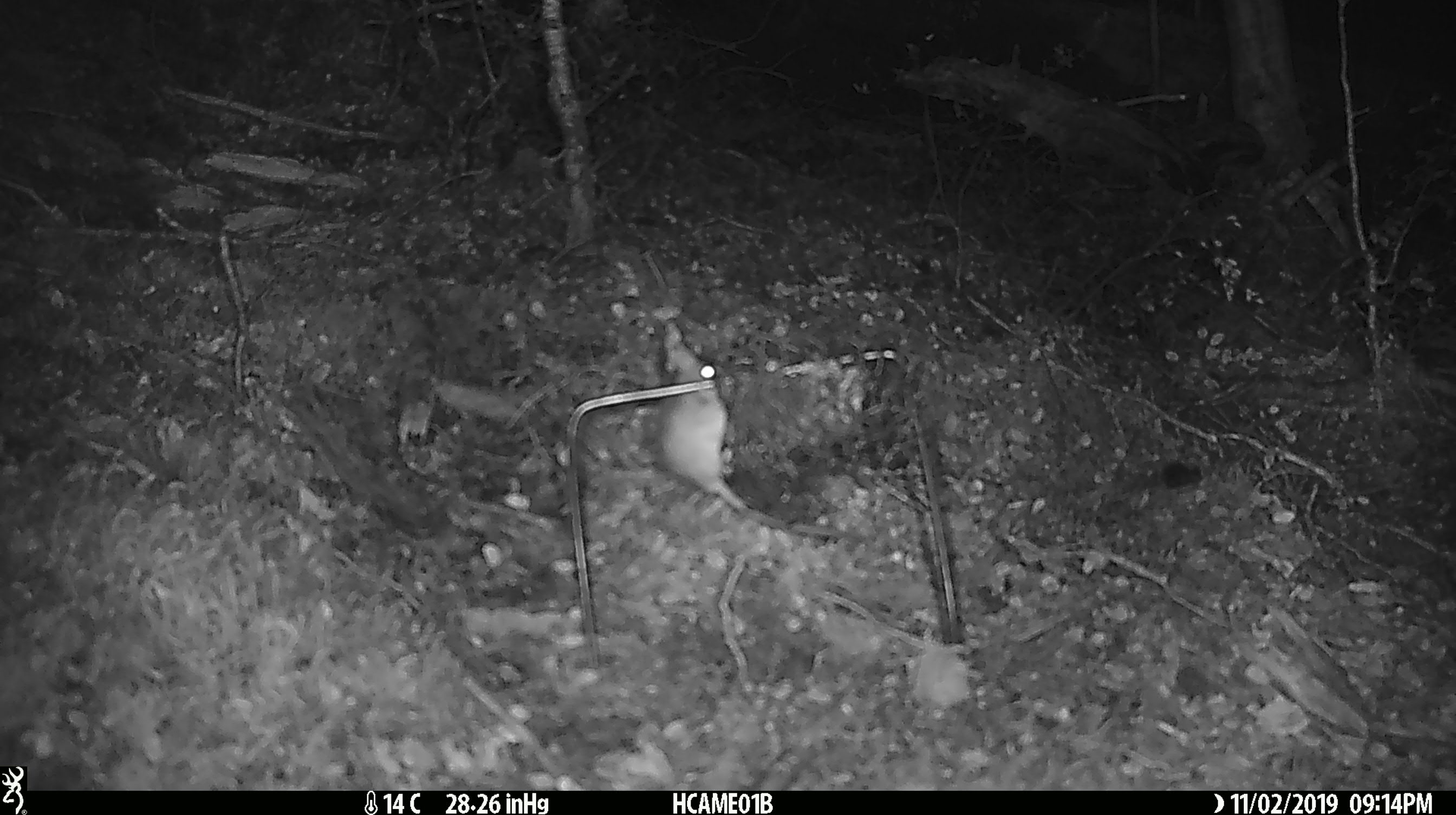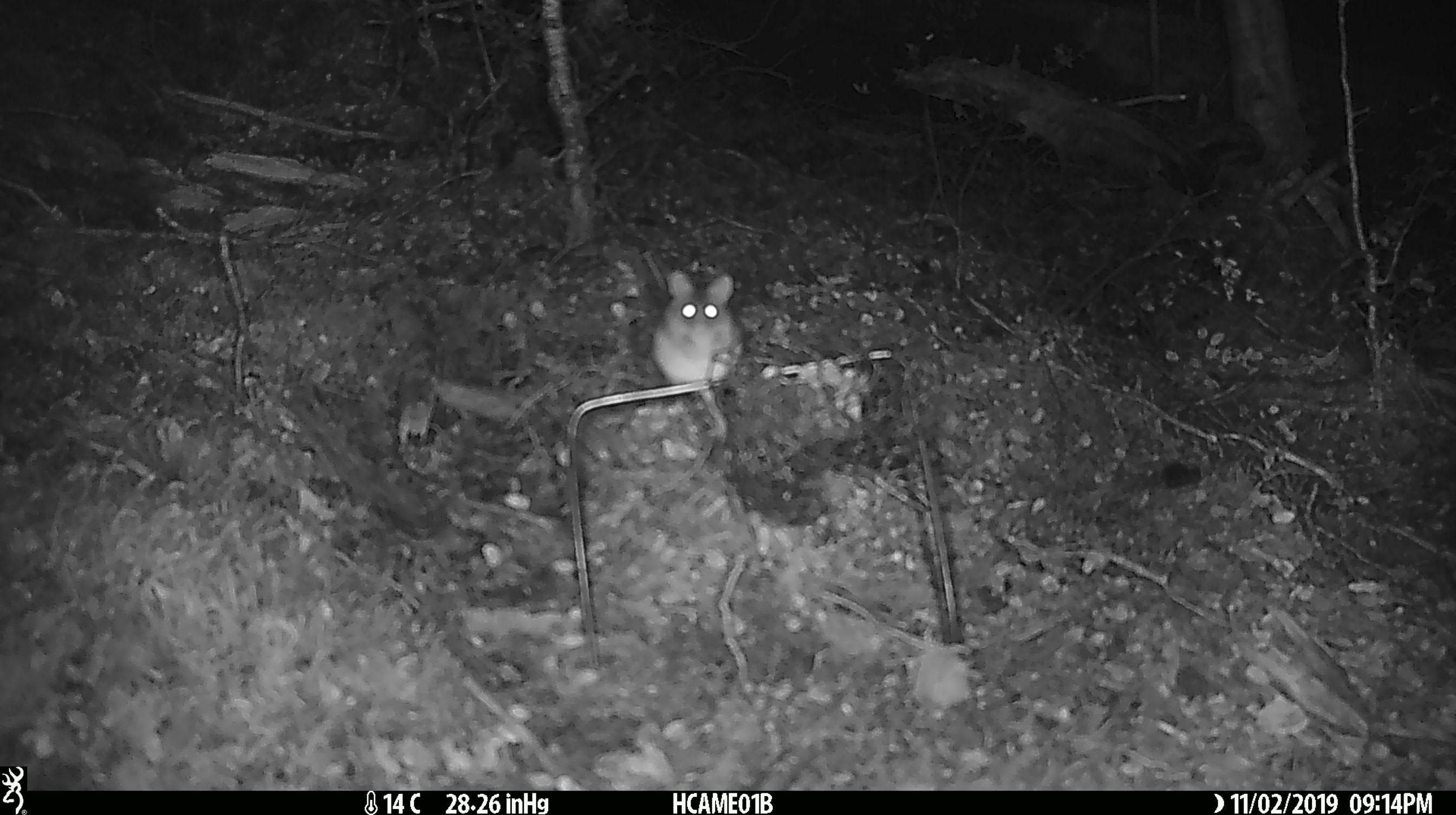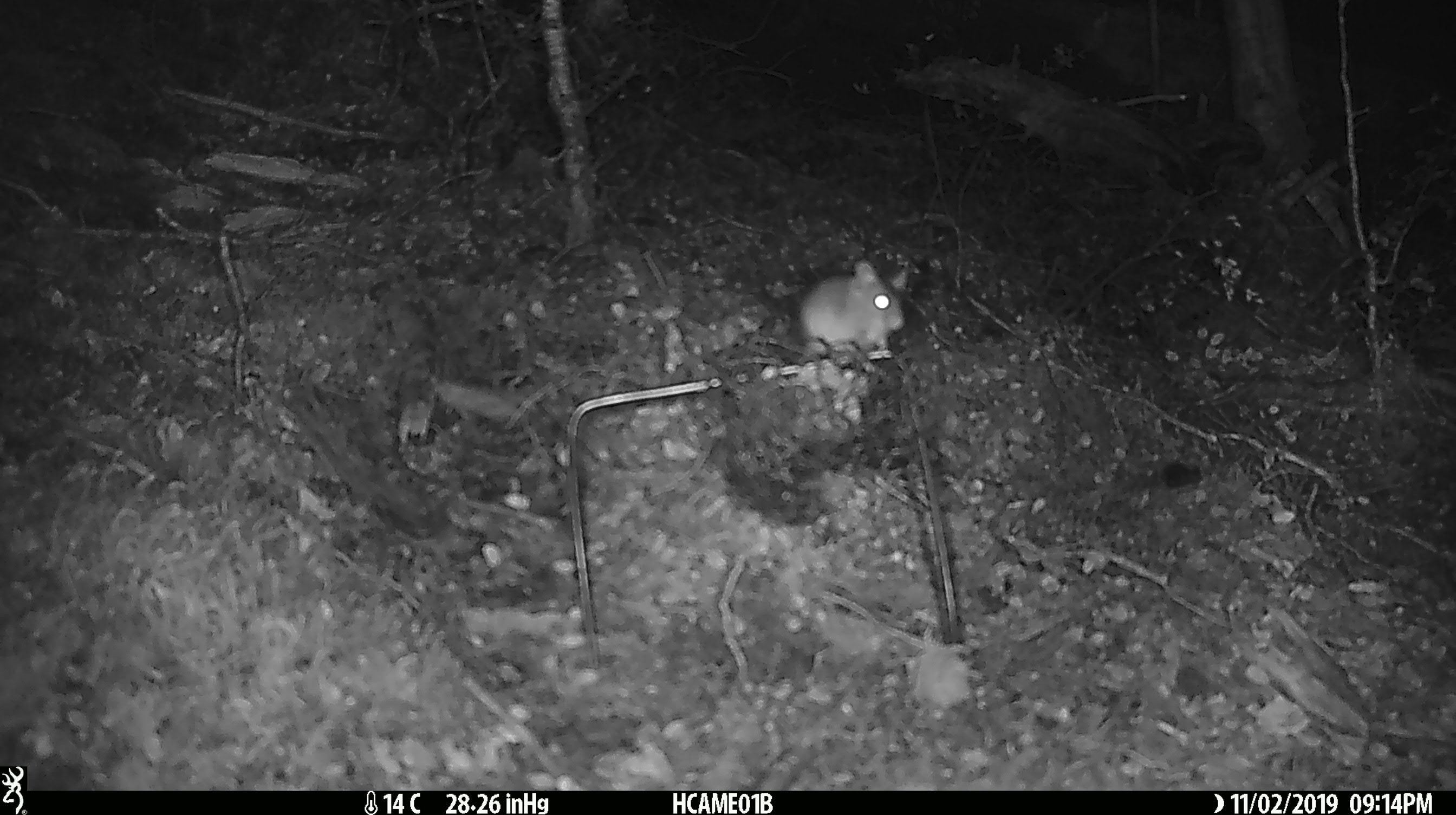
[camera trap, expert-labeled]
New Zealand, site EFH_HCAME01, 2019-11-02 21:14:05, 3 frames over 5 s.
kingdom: Animalia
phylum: Chordata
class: Mammalia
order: Rodentia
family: Muridae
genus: Mus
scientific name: Mus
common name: mouse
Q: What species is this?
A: Mouse (Mus).